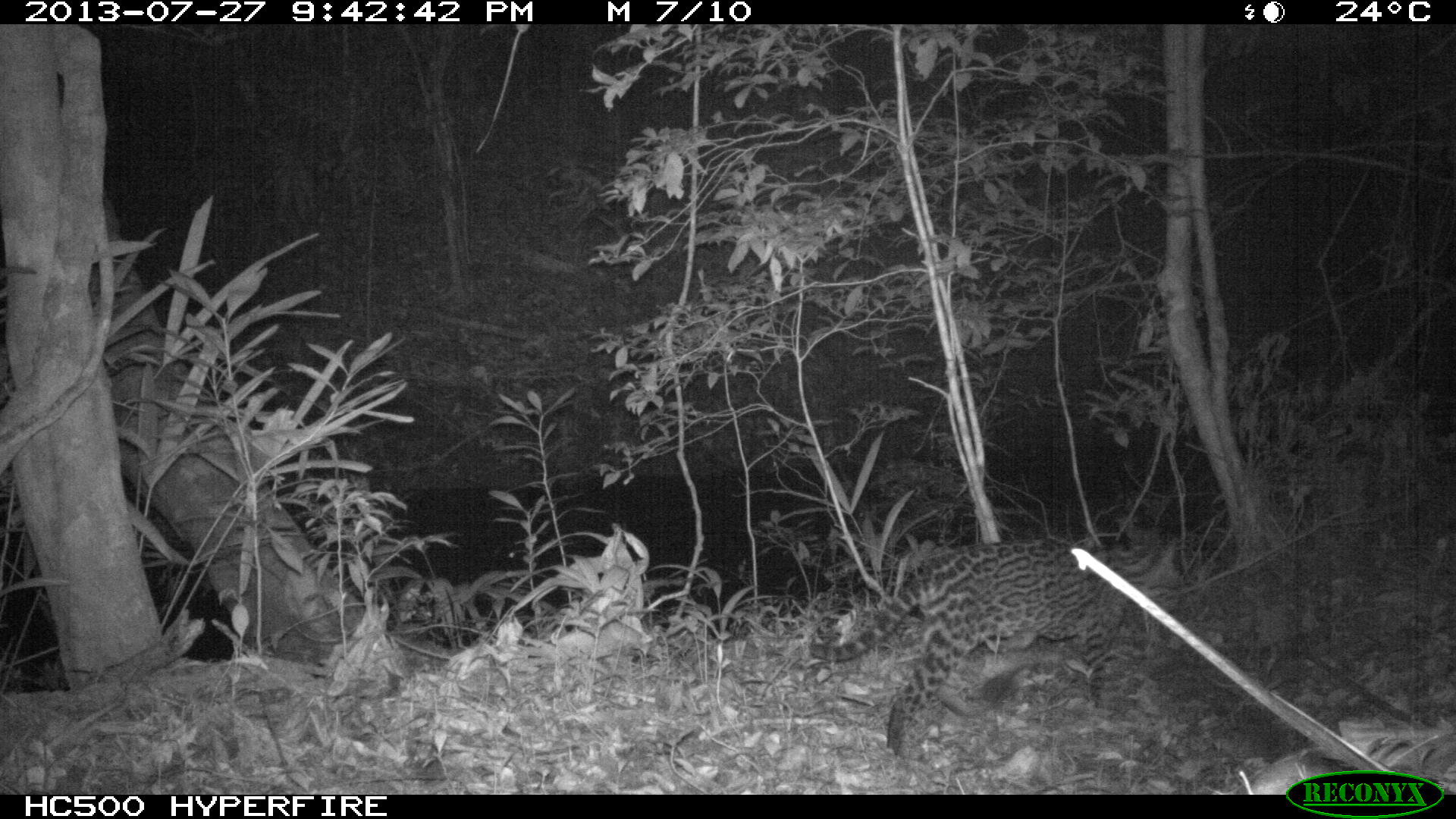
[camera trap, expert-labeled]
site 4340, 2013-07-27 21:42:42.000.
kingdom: Animalia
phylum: Chordata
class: Mammalia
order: Carnivora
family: Felidae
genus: Leopardus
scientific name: Leopardus pardalis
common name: ocelot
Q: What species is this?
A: Leopardus pardalis (ocelot).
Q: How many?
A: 1.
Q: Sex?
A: Female.